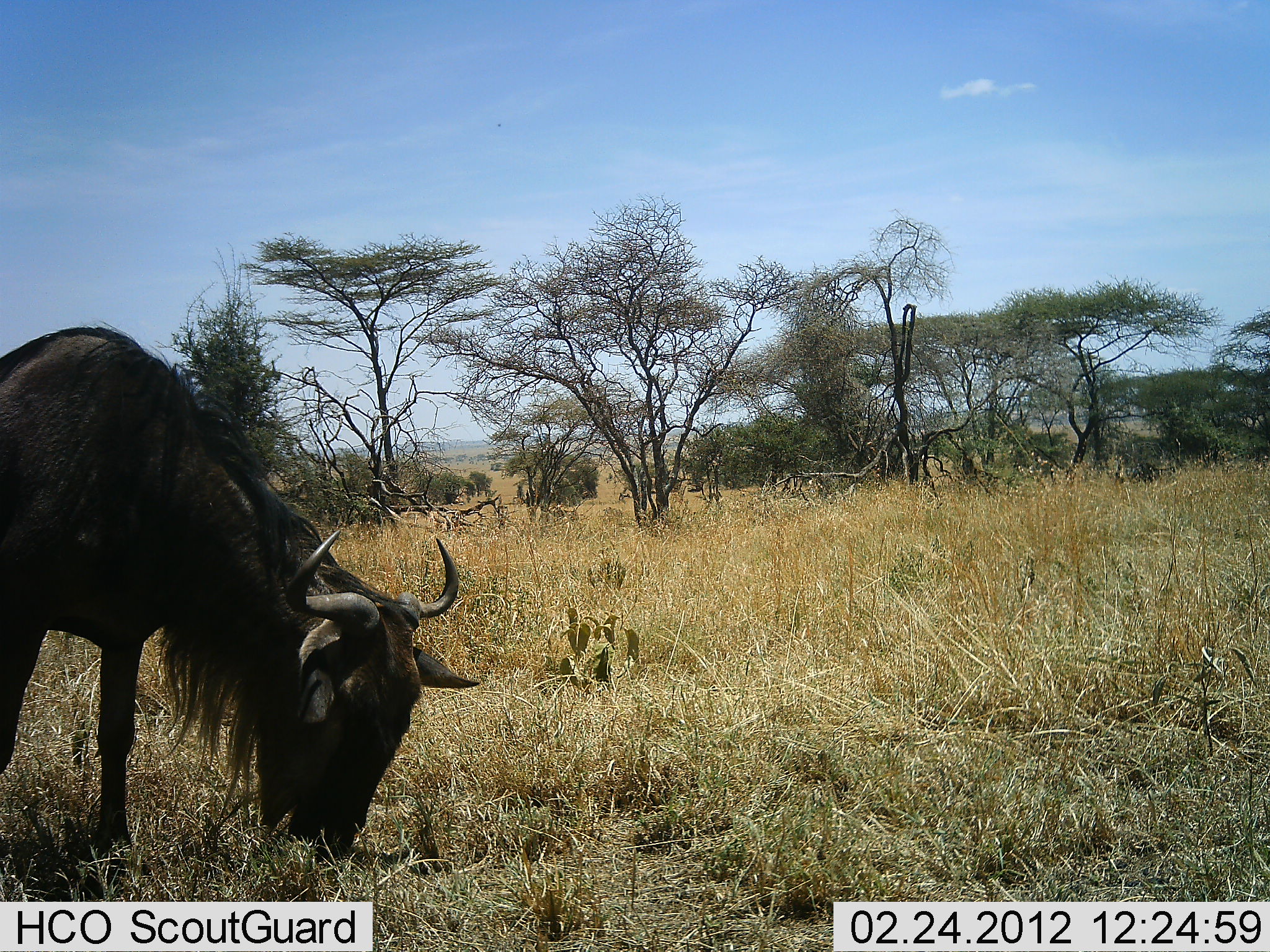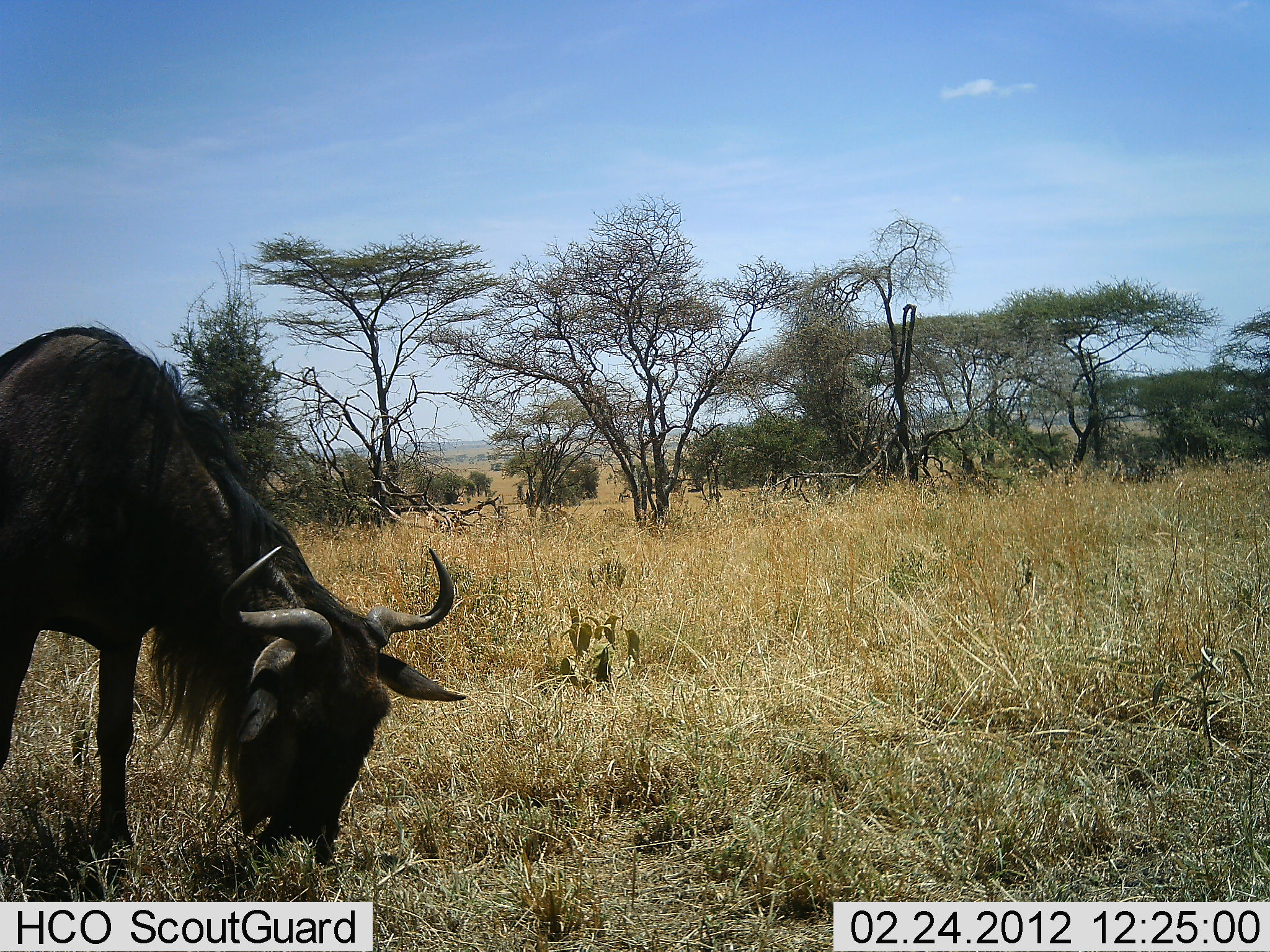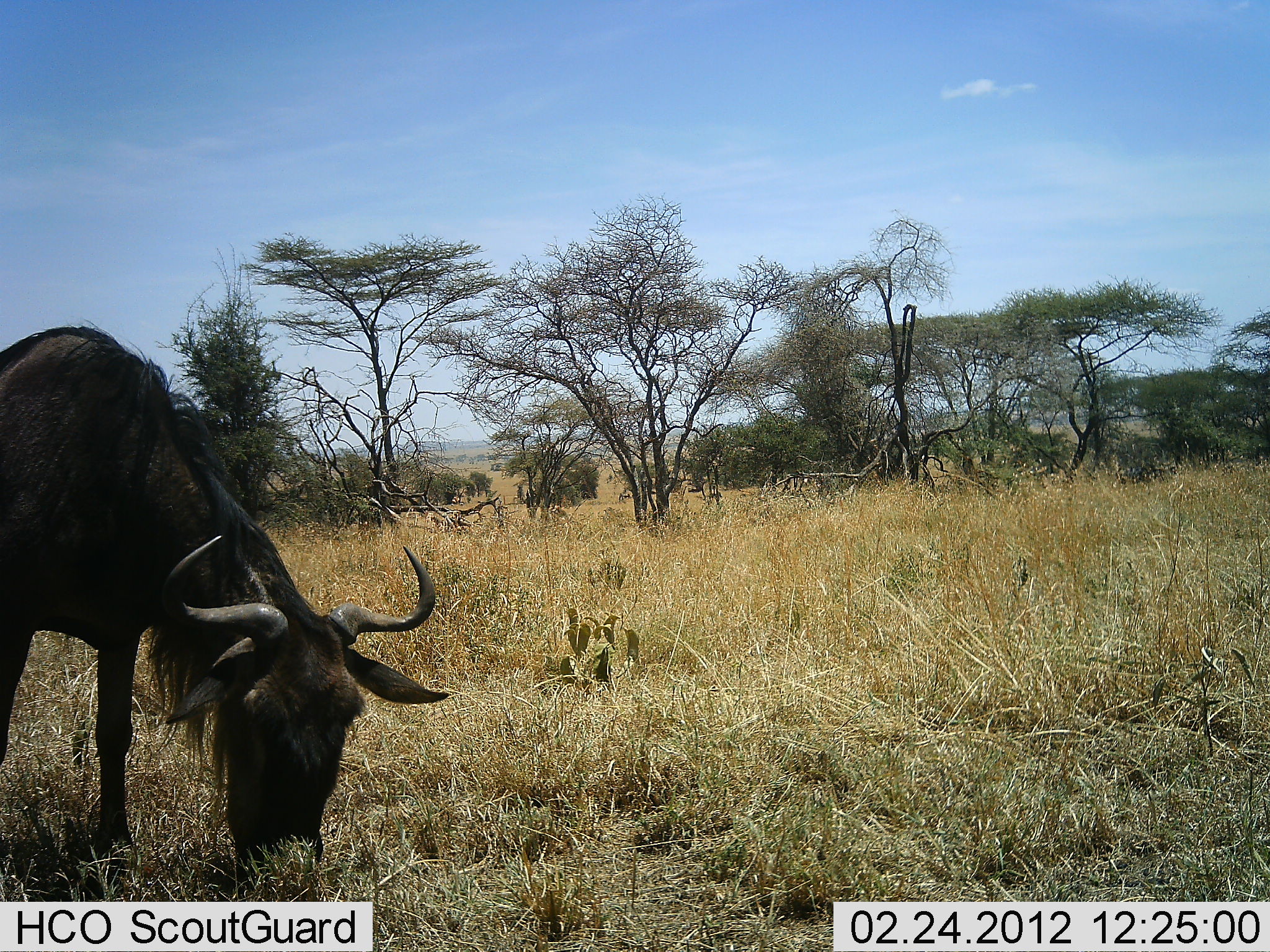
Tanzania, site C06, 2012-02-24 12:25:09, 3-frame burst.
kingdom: Animalia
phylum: Chordata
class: Mammalia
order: Artiodactyla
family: Bovidae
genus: Connochaetes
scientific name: Connochaetes taurinus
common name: blue wildebeest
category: wildebeest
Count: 1.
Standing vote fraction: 25%.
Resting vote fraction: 0%.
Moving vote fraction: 0%.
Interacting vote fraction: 0%.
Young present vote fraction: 0%.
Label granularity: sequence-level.